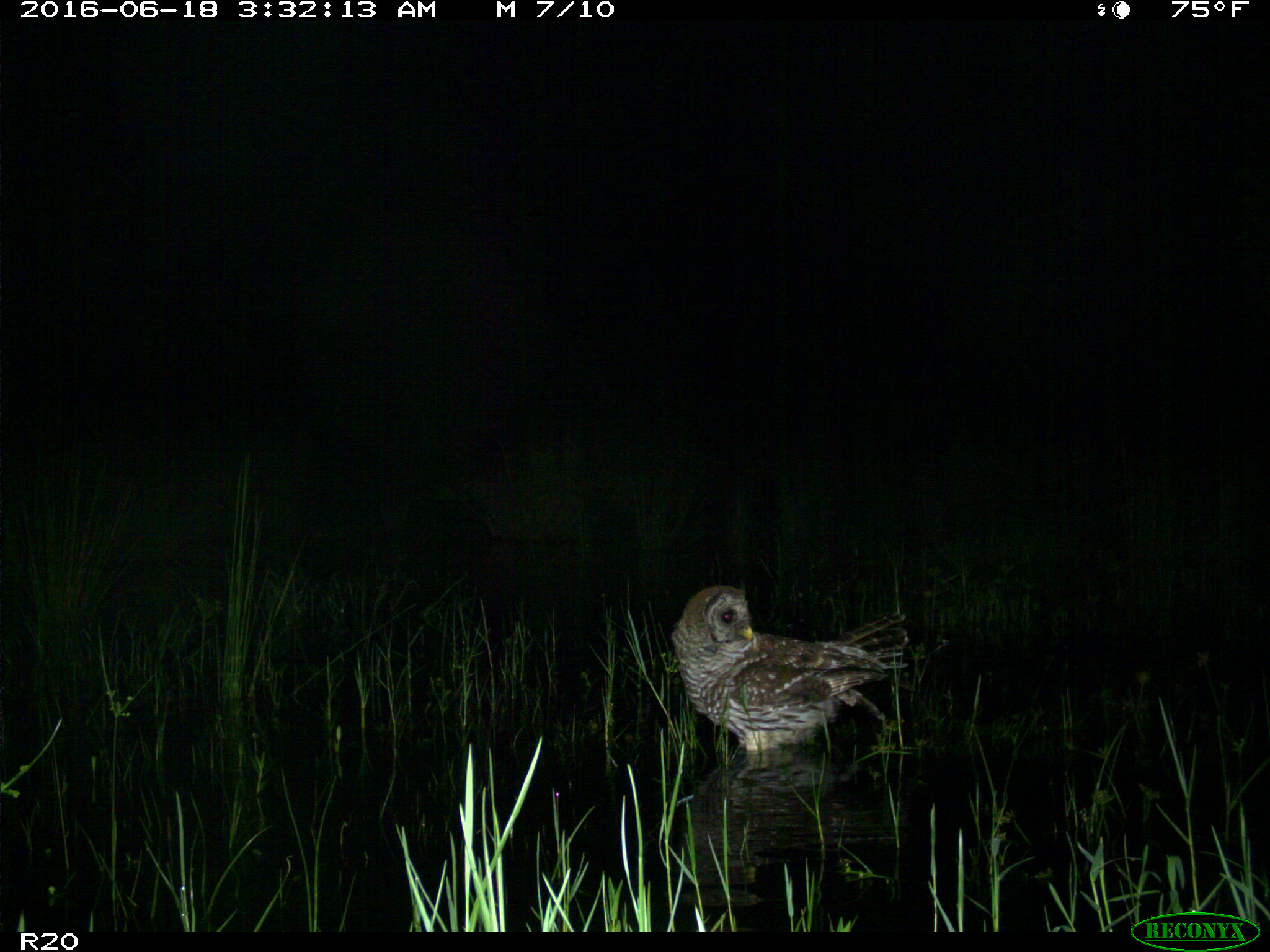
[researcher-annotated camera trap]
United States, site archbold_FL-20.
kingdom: Animalia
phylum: Chordata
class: Aves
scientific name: Aves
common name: birds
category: unidentified bird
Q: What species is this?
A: Unidentified bird (birds) (Aves).